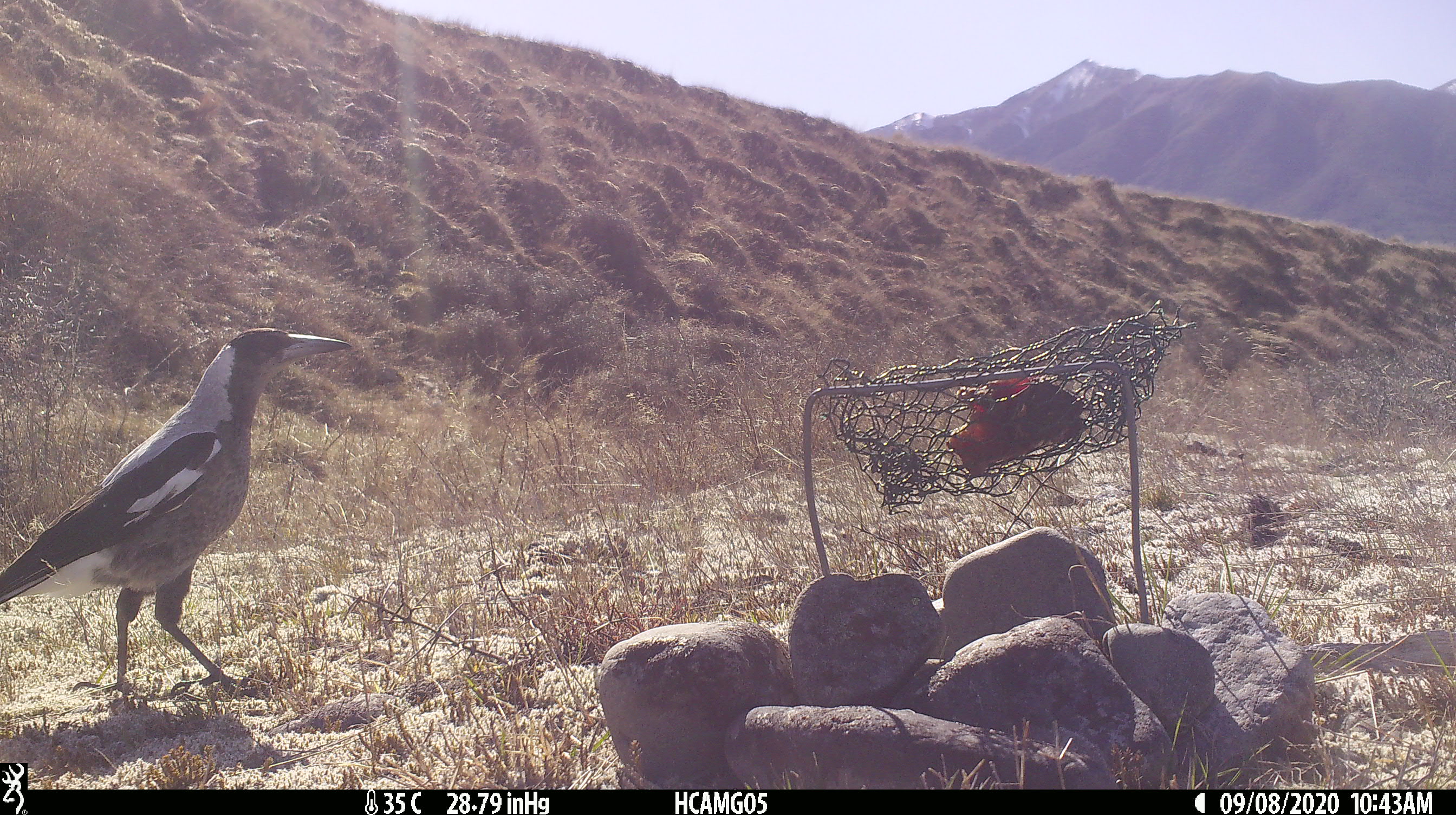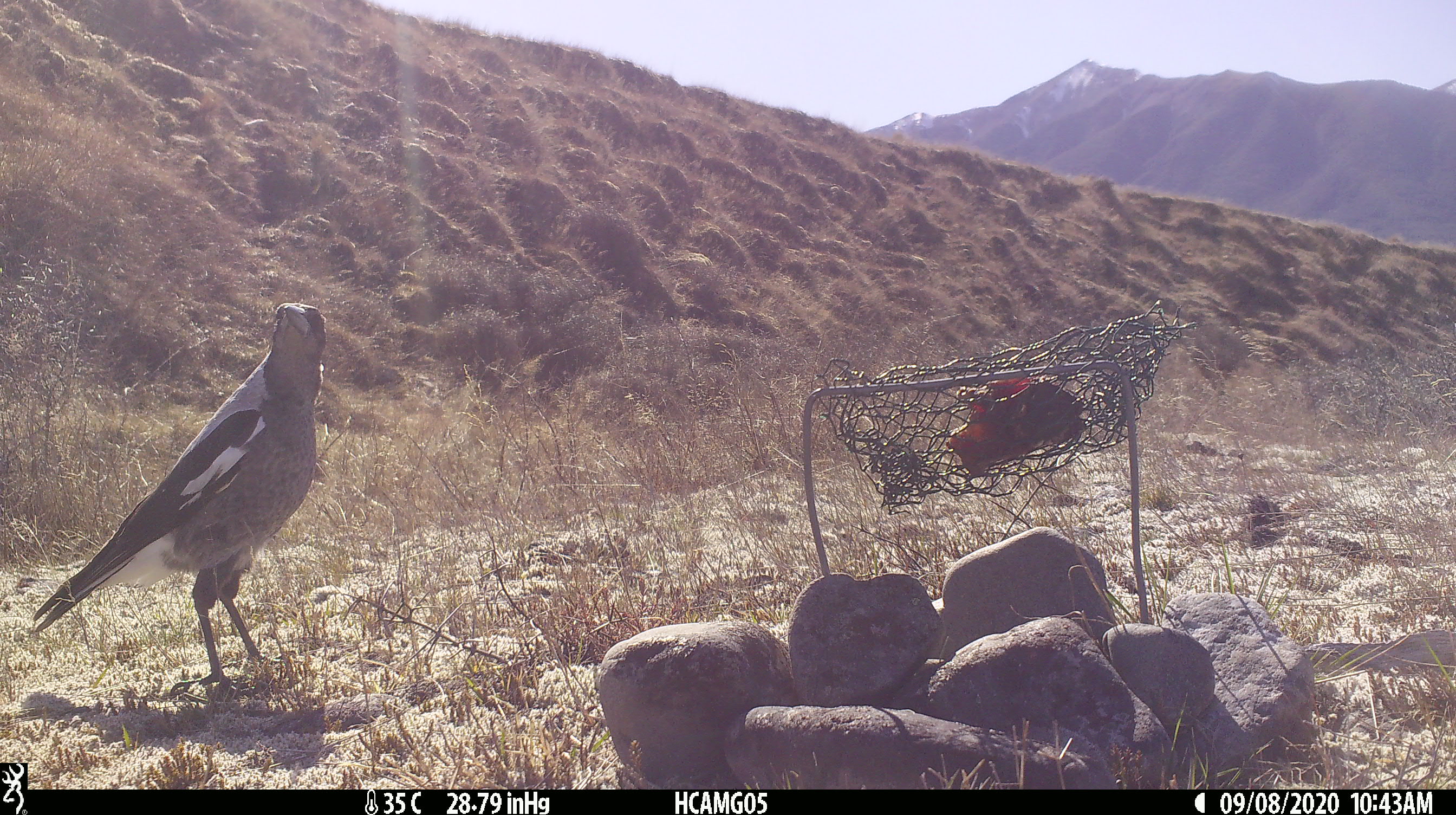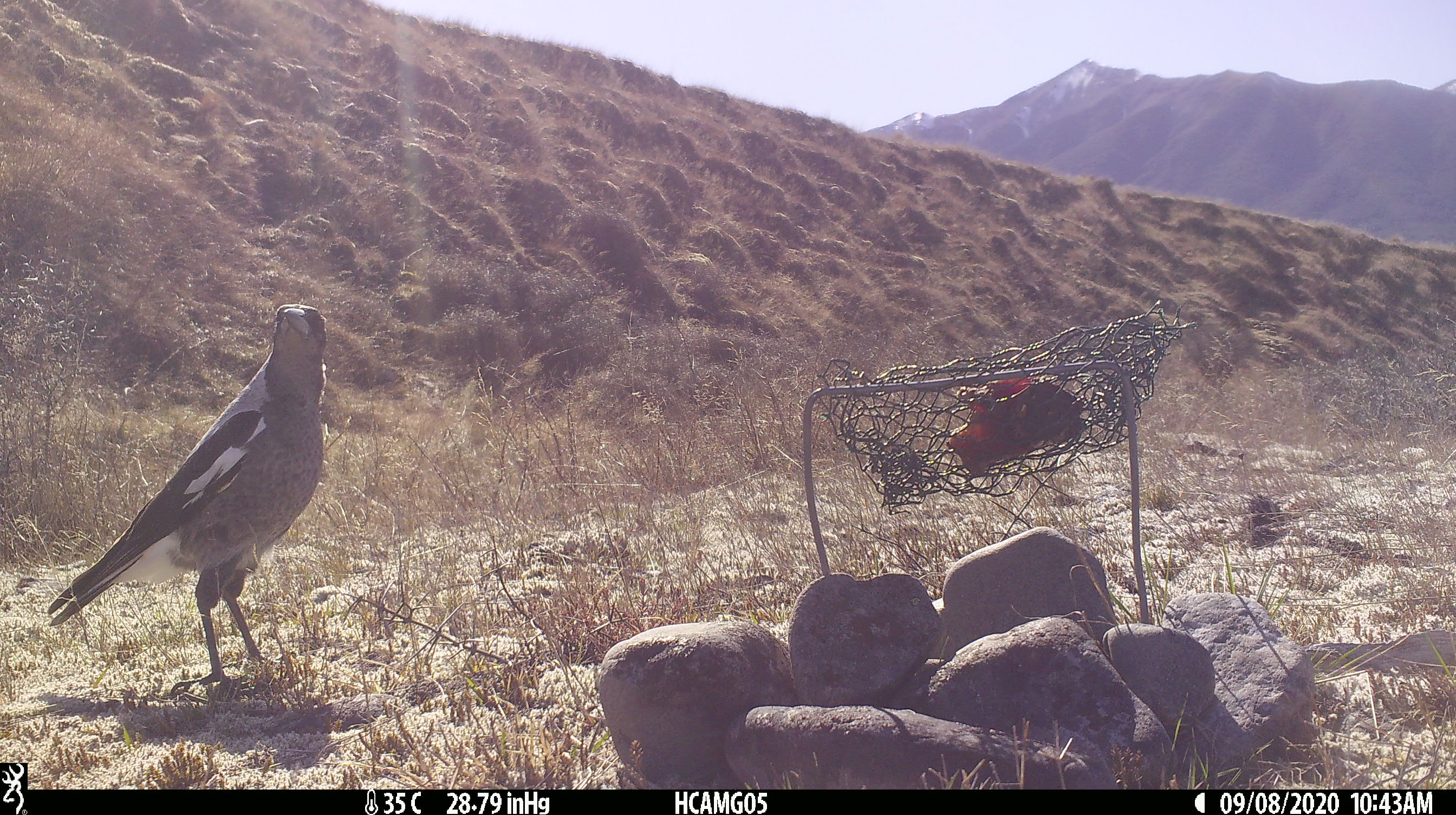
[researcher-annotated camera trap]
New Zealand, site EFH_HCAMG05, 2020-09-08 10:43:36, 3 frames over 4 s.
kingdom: Animalia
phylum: Chordata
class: Aves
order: Passeriformes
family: Artamidae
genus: Gymnorhina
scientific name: Gymnorhina tibicen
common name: australian magpie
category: magpie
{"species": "magpie (australian magpie) (Gymnorhina tibicen)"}